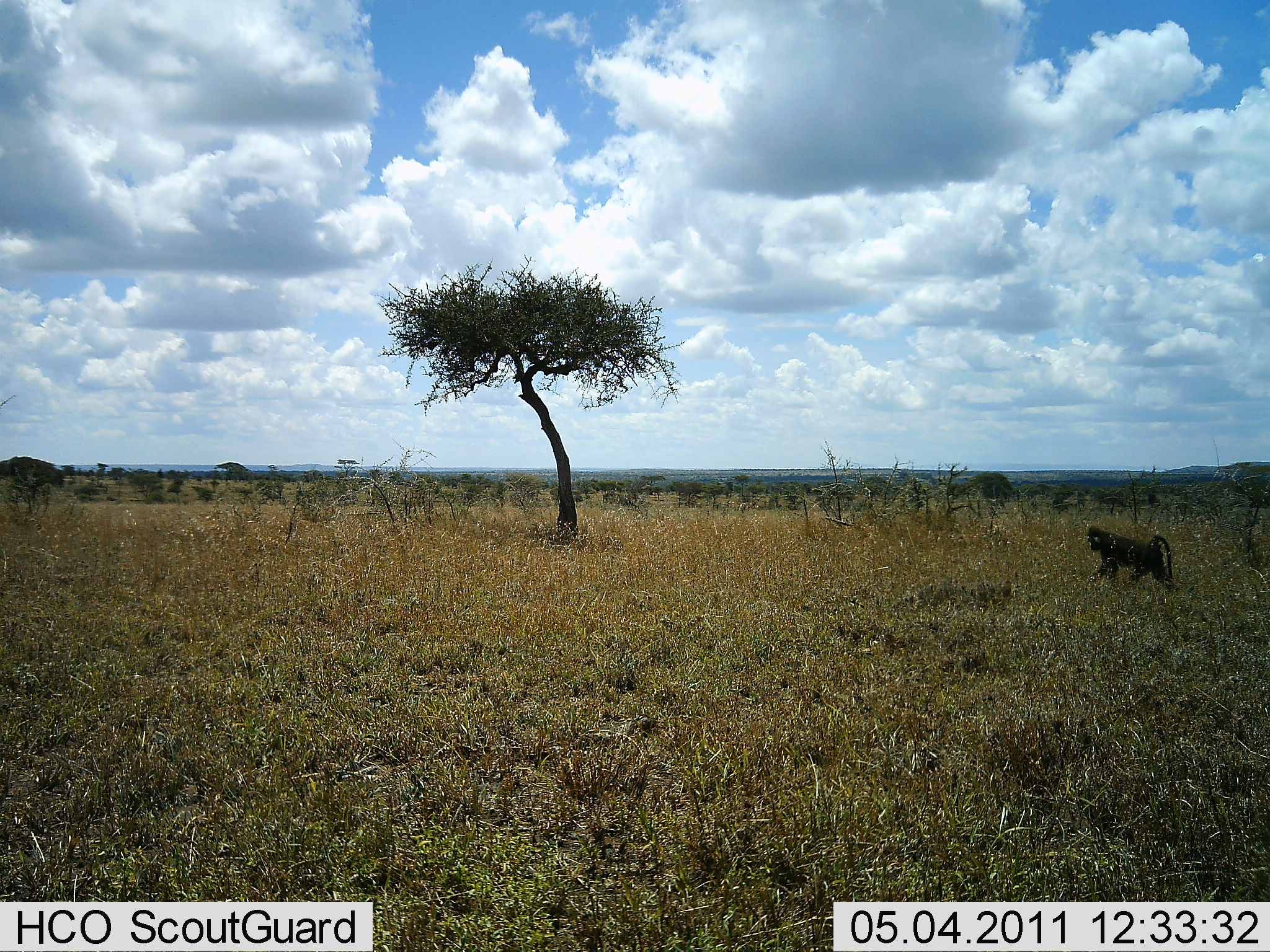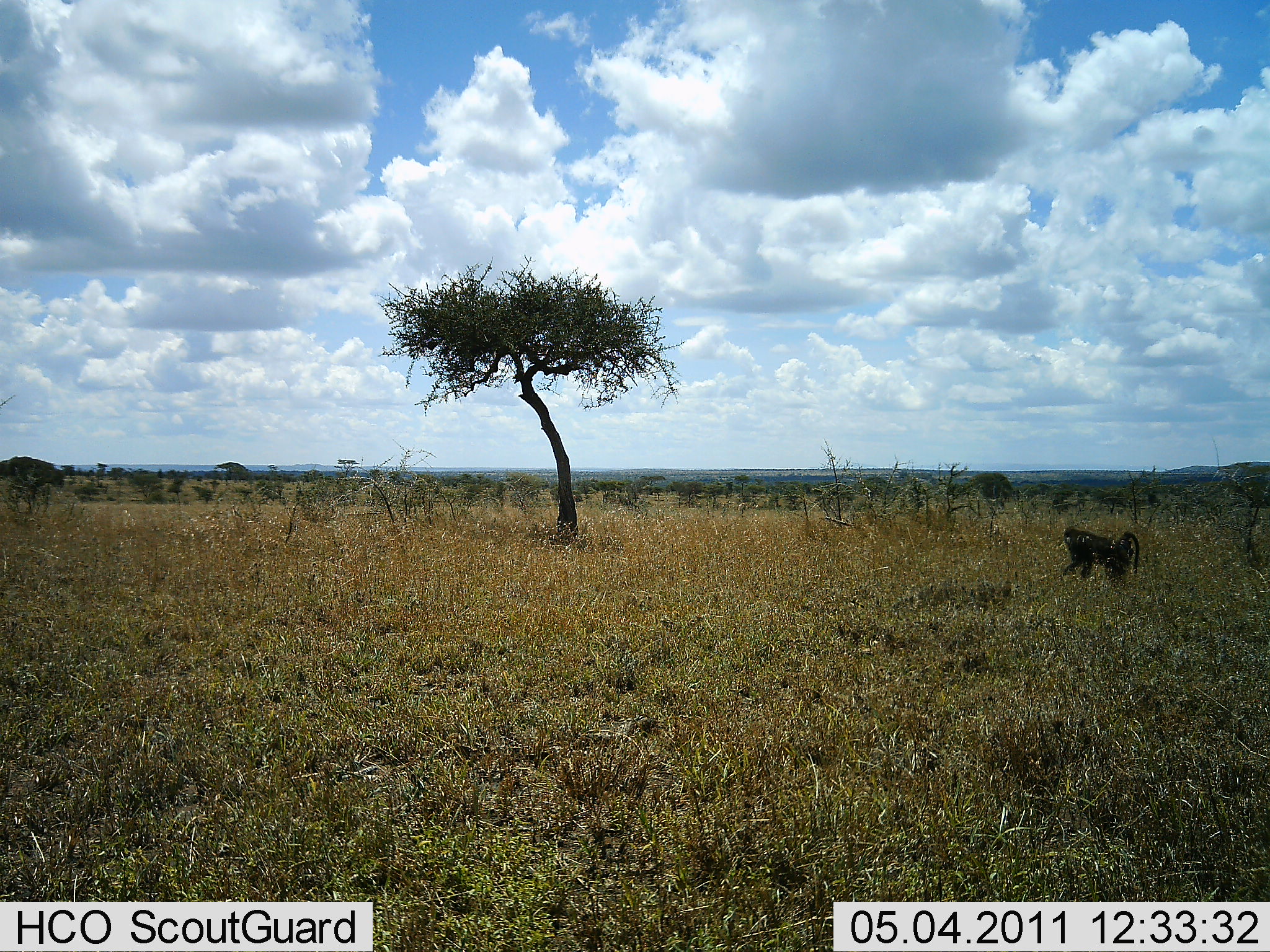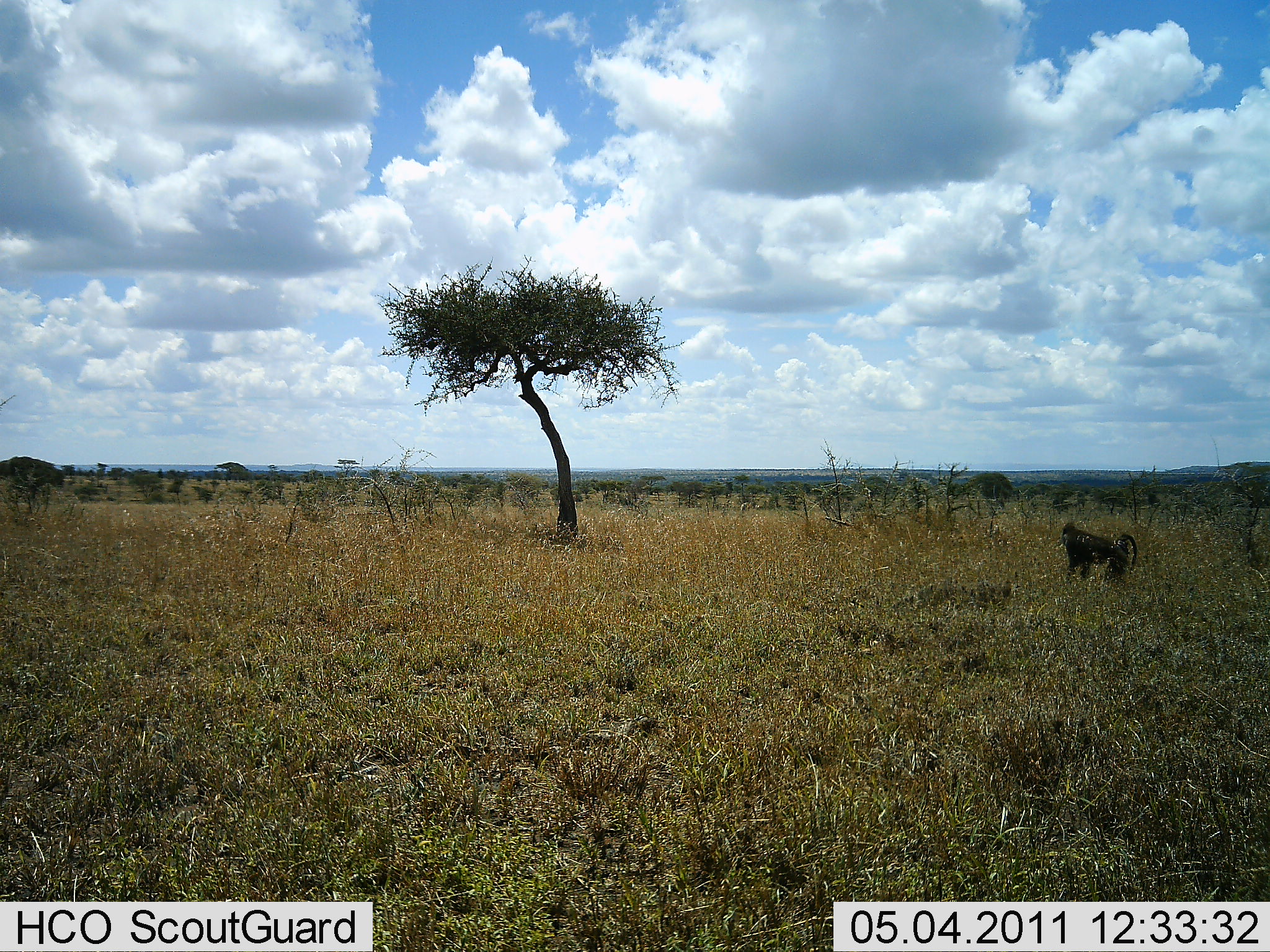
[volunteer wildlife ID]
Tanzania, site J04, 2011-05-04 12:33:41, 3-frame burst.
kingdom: Animalia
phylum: Chordata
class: Mammalia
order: Primates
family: Cercopithecidae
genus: Papio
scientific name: Papio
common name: baboon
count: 1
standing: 0%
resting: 0%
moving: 100%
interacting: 0%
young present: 0%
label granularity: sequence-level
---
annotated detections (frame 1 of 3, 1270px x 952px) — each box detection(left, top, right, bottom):
animal: detection(1086, 525, 1175, 591)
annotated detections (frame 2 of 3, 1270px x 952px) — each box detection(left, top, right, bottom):
animal: detection(1061, 525, 1139, 581)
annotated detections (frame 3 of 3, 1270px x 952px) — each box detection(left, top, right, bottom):
animal: detection(1060, 521, 1138, 582)